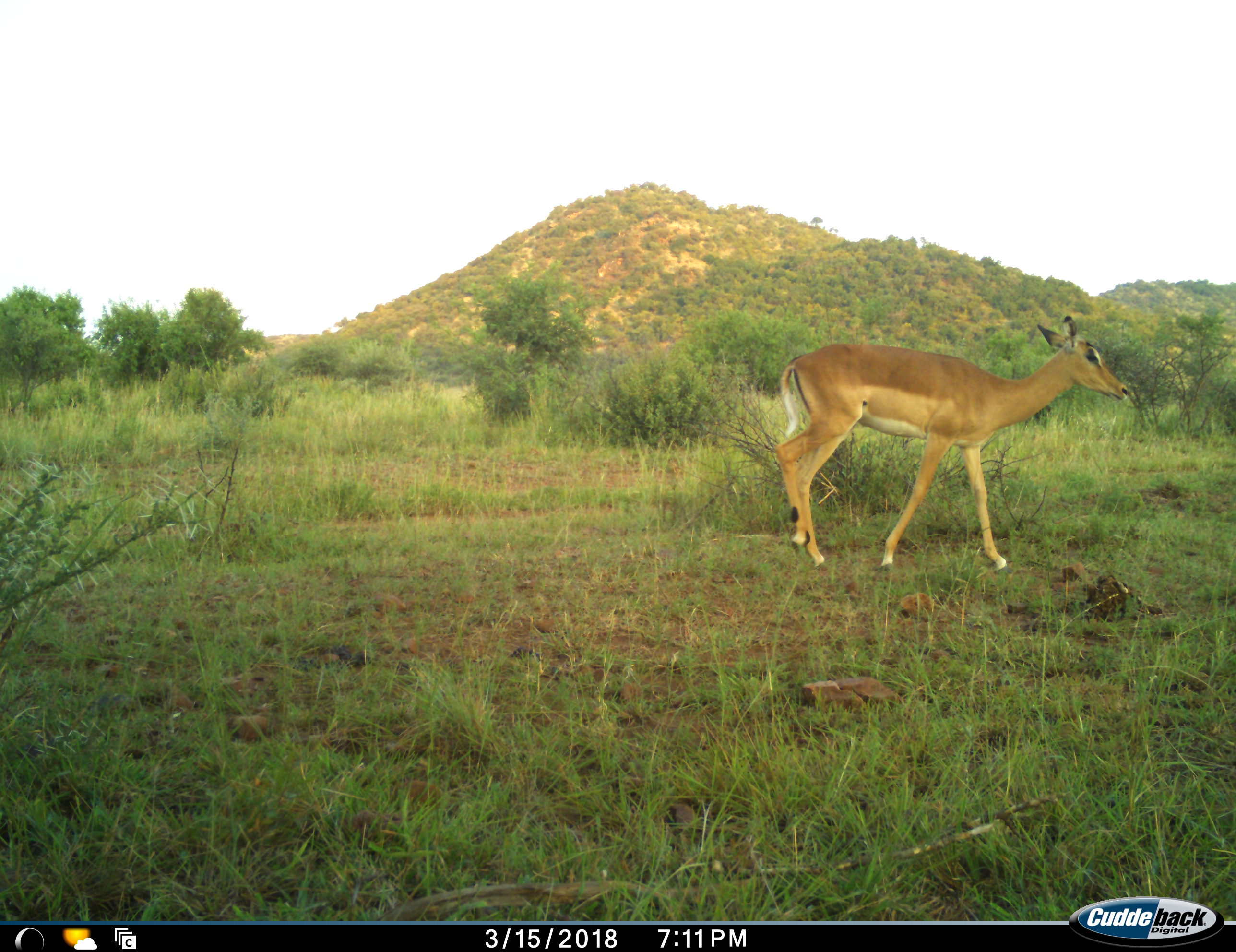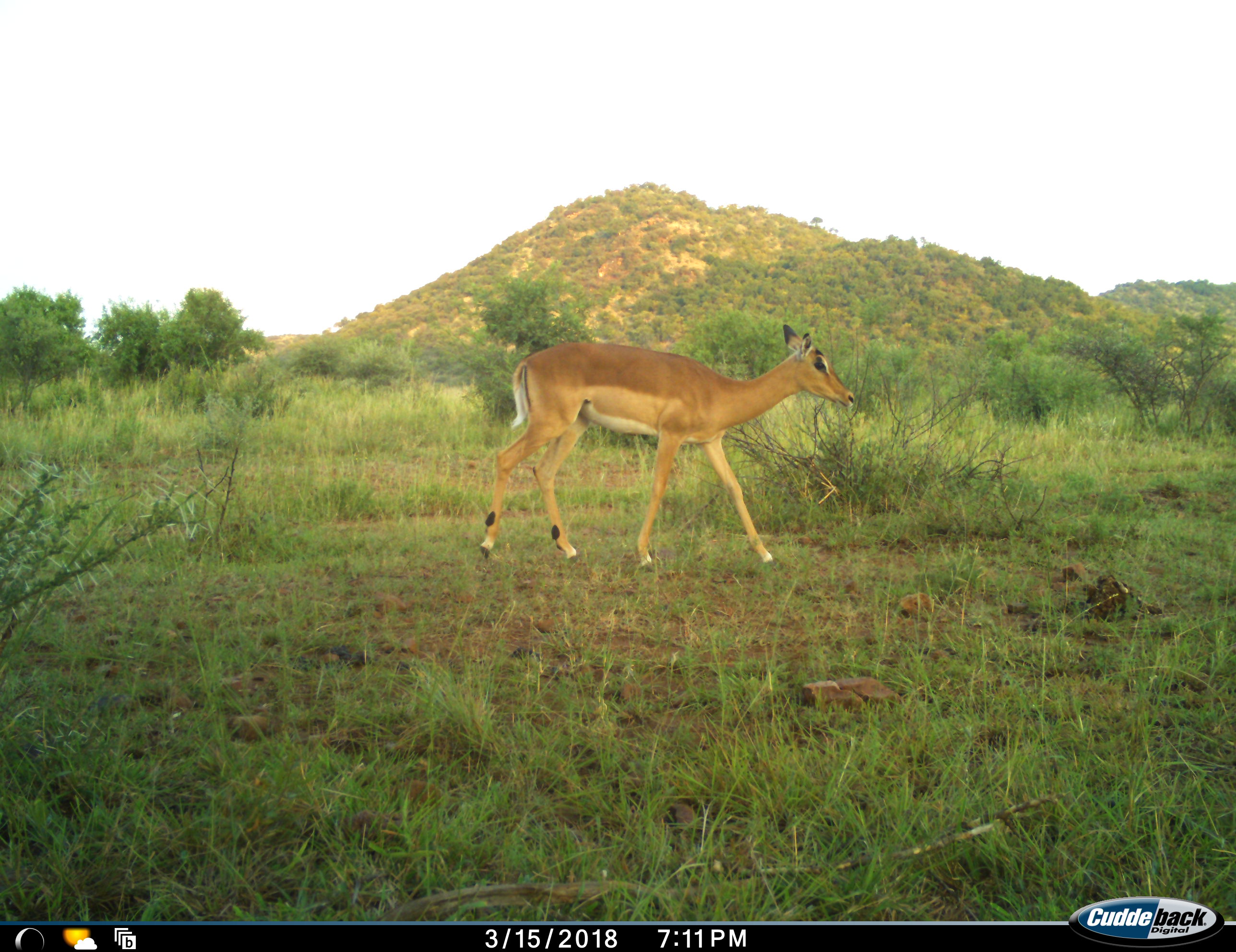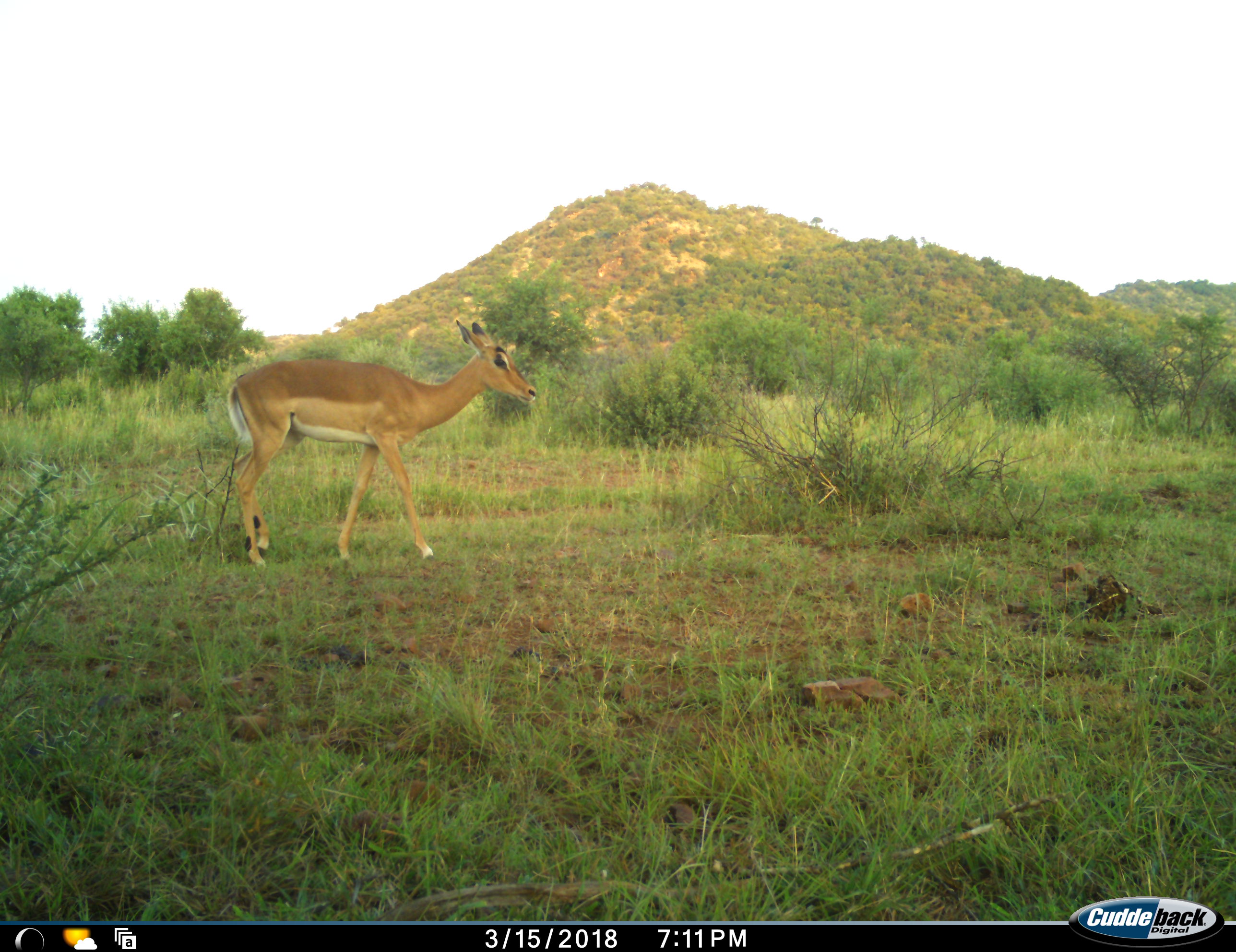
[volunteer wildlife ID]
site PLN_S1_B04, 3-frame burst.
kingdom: Animalia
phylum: Chordata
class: Mammalia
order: Artiodactyla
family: Bovidae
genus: Aepyceros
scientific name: Aepyceros melampus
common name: impala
Impala (Aepyceros melampus), count 1. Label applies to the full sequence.